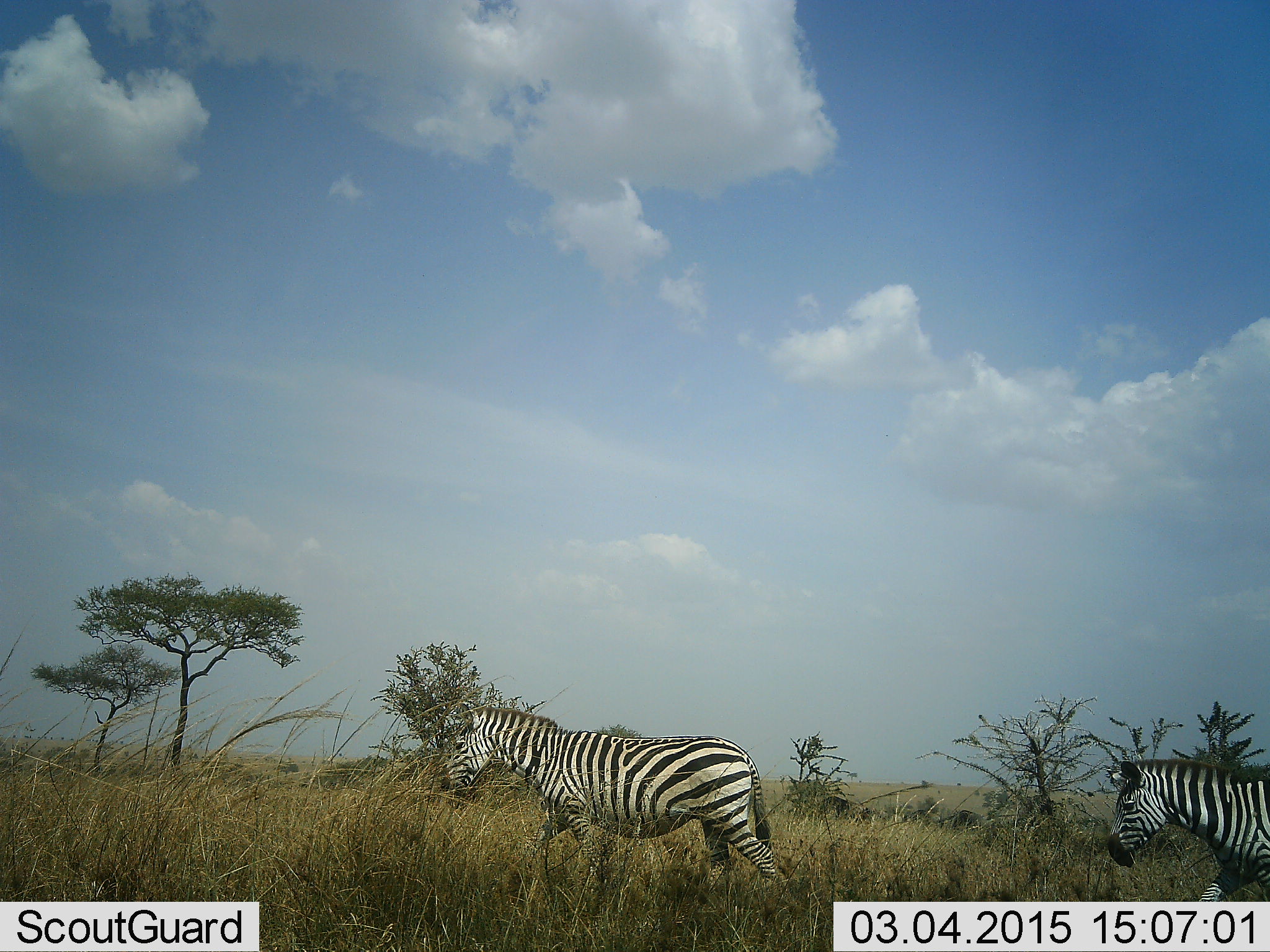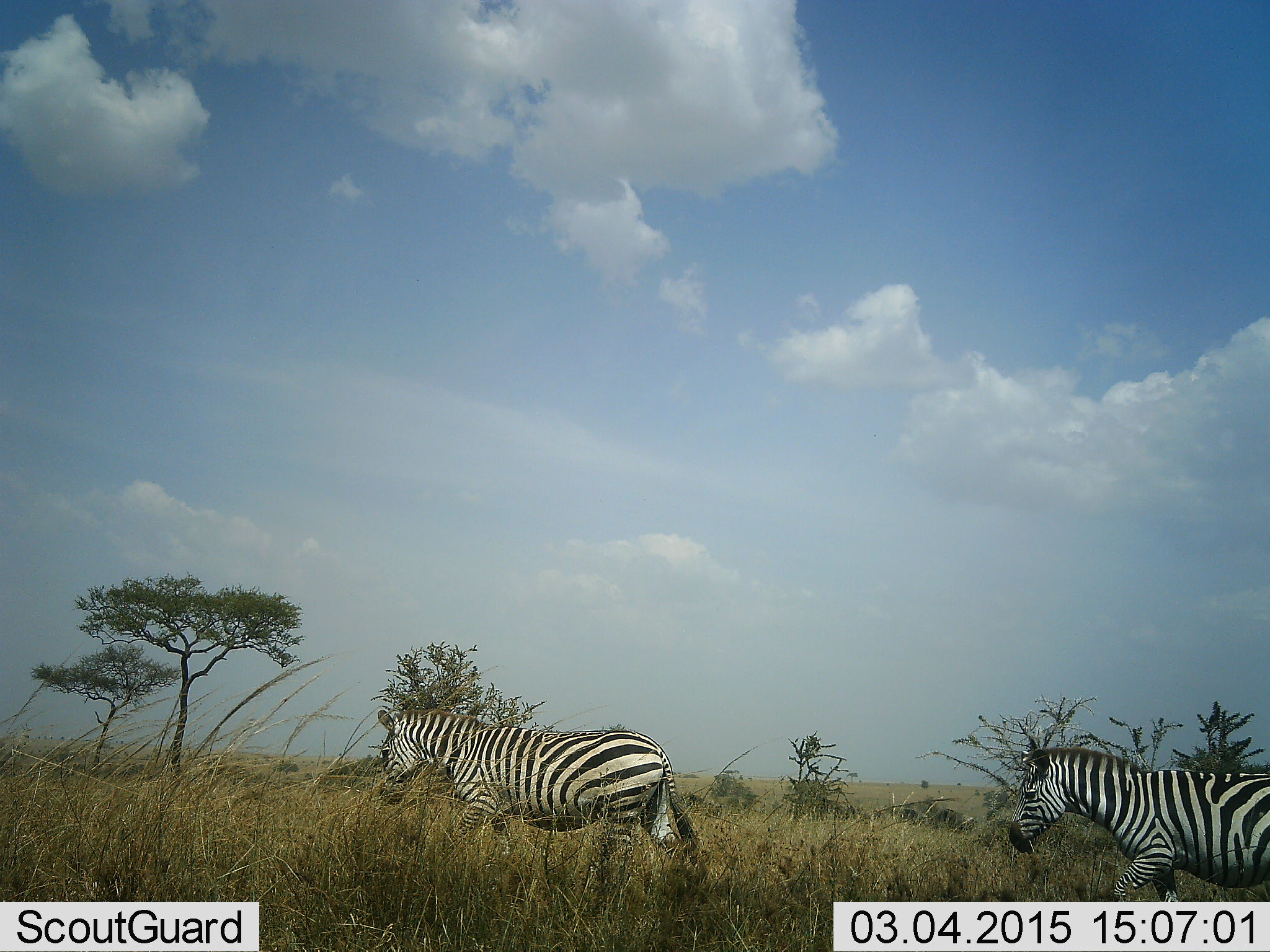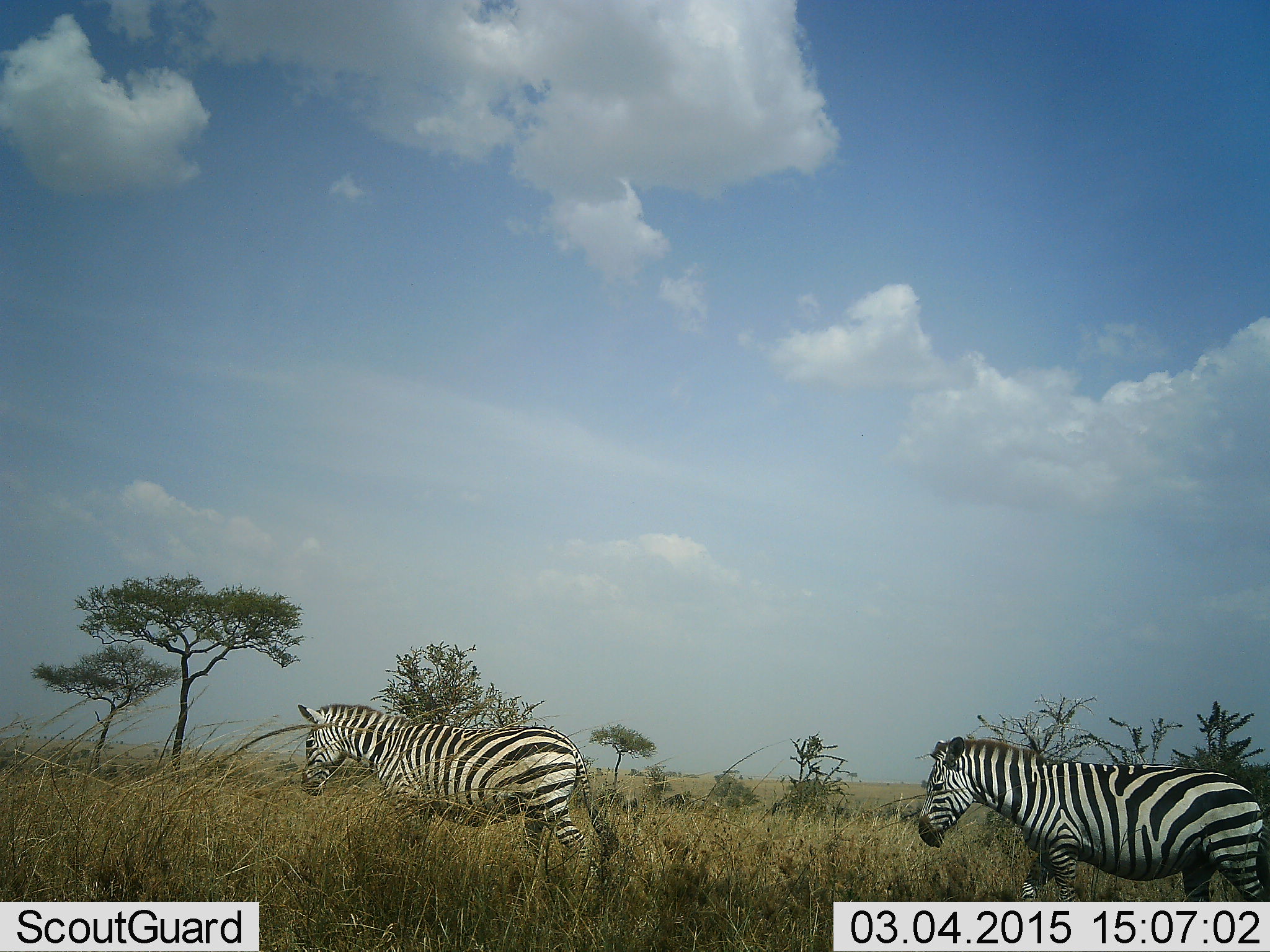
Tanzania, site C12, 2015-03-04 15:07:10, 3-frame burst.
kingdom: Animalia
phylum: Chordata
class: Mammalia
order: Perissodactyla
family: Equidae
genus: Equus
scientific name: Equus quagga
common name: plains zebra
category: zebra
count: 2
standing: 9%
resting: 0%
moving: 100%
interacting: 0%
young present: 0%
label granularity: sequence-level